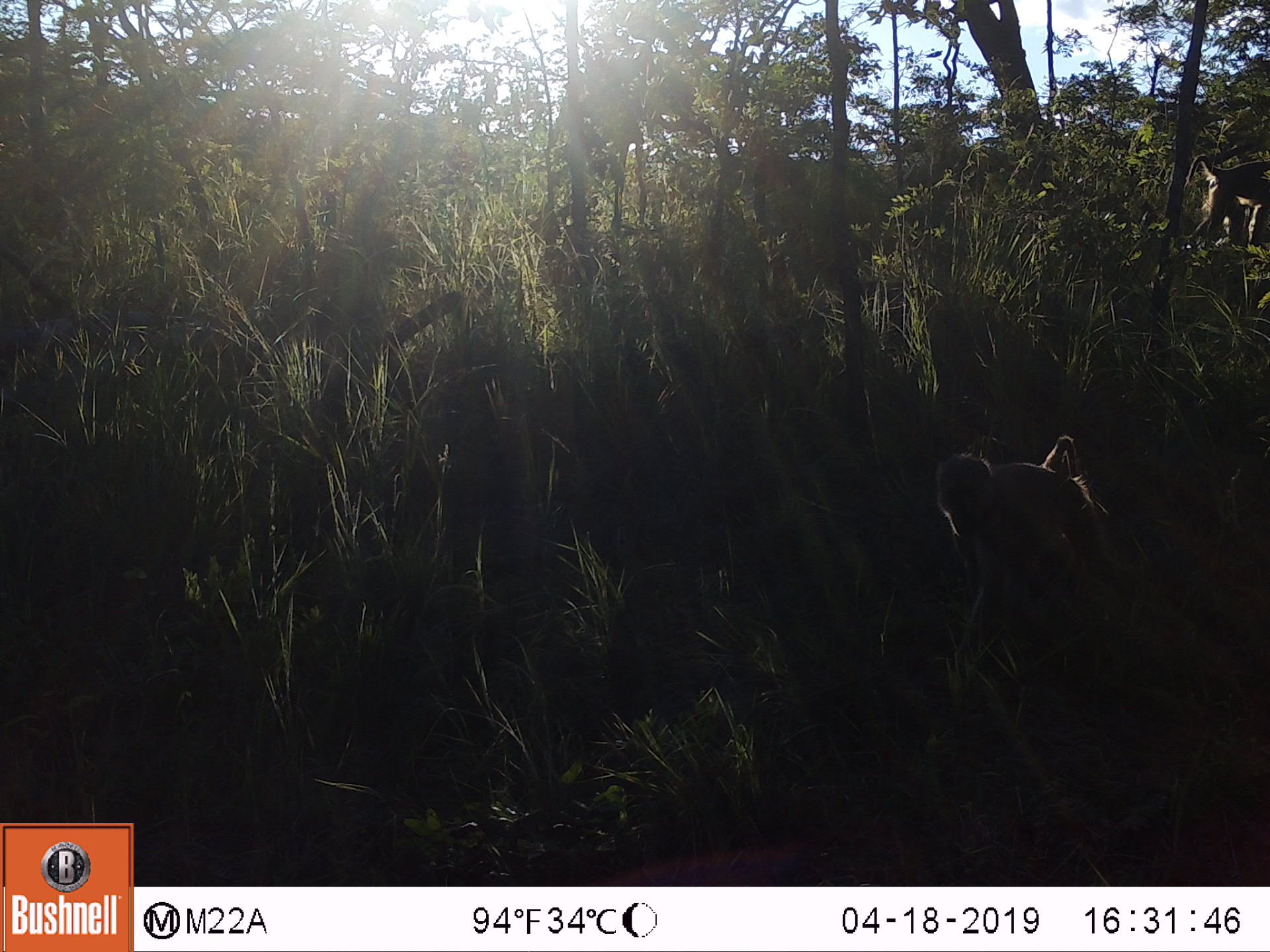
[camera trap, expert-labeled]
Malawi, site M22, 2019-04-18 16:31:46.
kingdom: Animalia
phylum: Chordata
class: Mammalia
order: Primates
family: Cercopithecidae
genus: Papio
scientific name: Papio cynocephalus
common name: yellow baboon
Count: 2.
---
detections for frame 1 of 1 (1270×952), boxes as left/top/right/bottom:
yellow baboon: 913/434/1139/628; 1178/145/1266/252